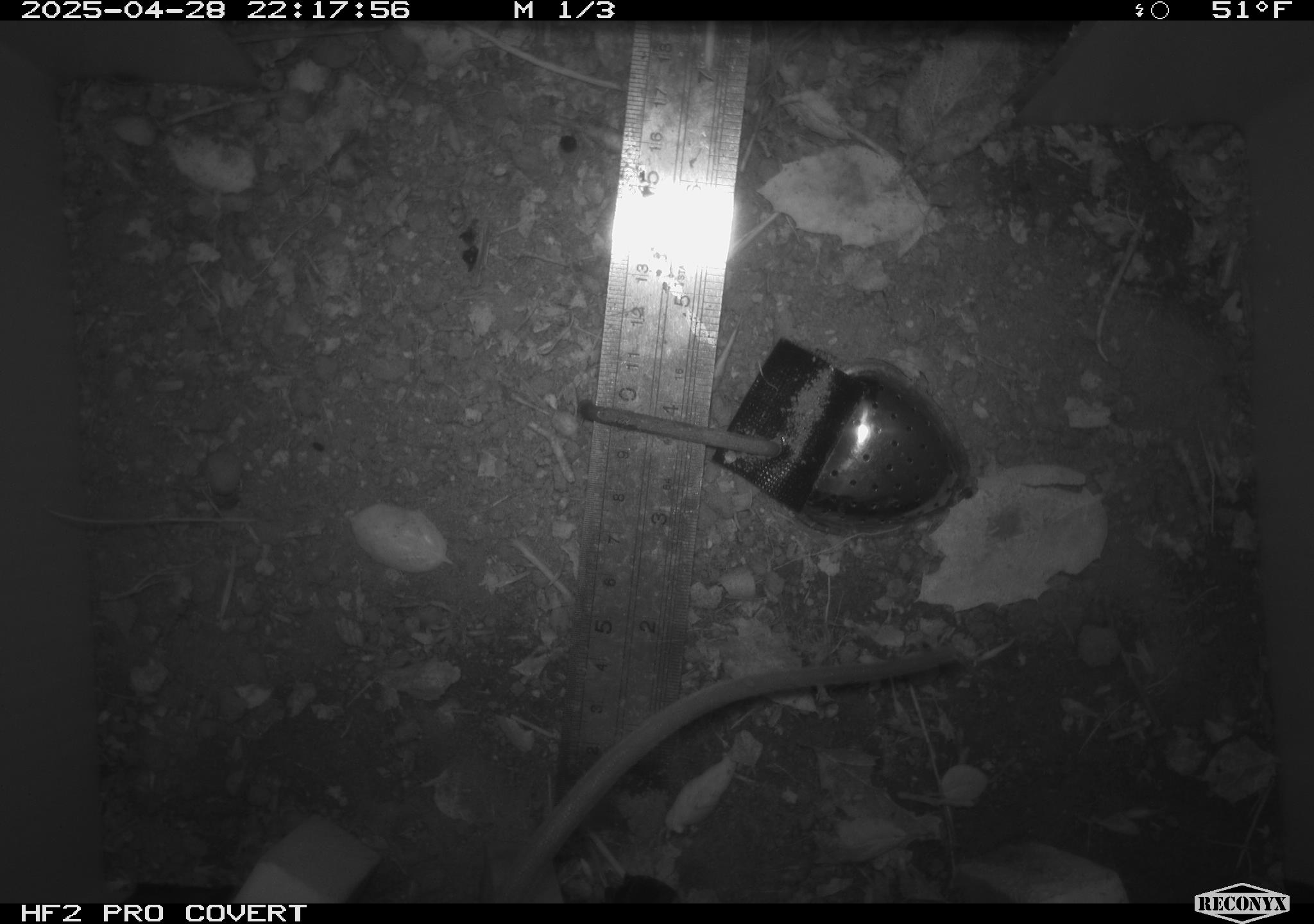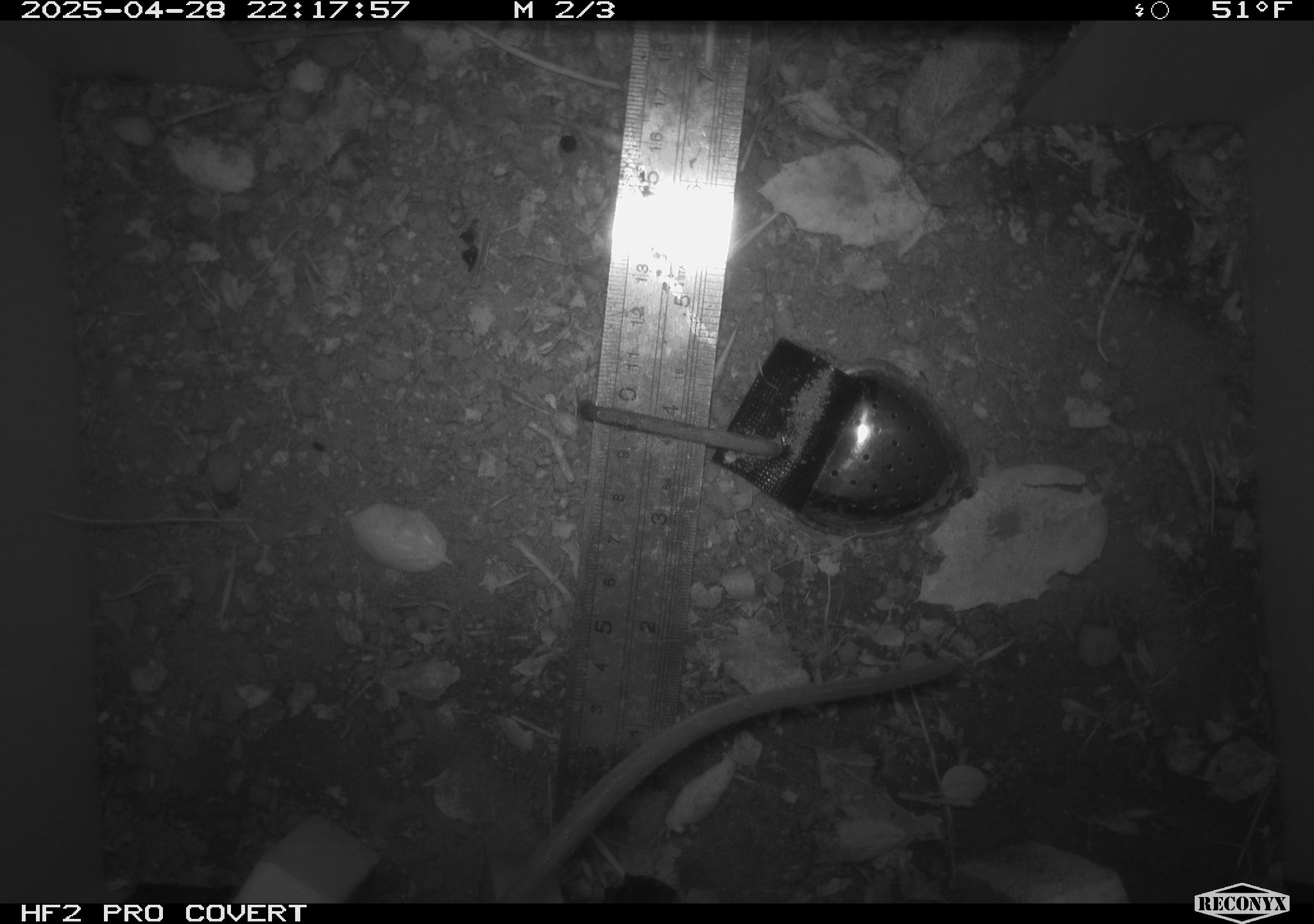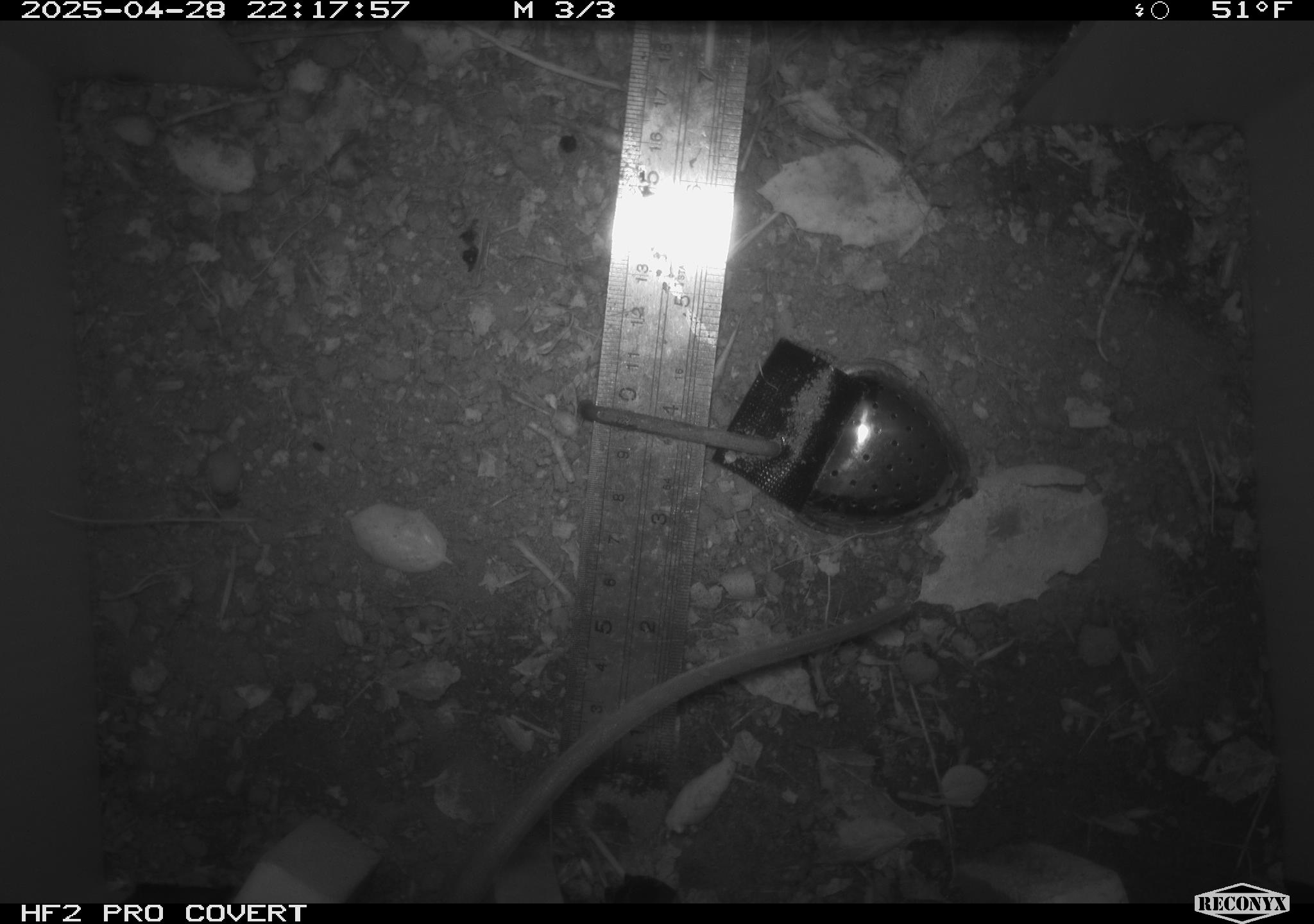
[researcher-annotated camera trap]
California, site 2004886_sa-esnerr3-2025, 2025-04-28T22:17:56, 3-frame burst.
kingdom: Animalia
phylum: Chordata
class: Mammalia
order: Rodentia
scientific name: Rodentia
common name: rodent